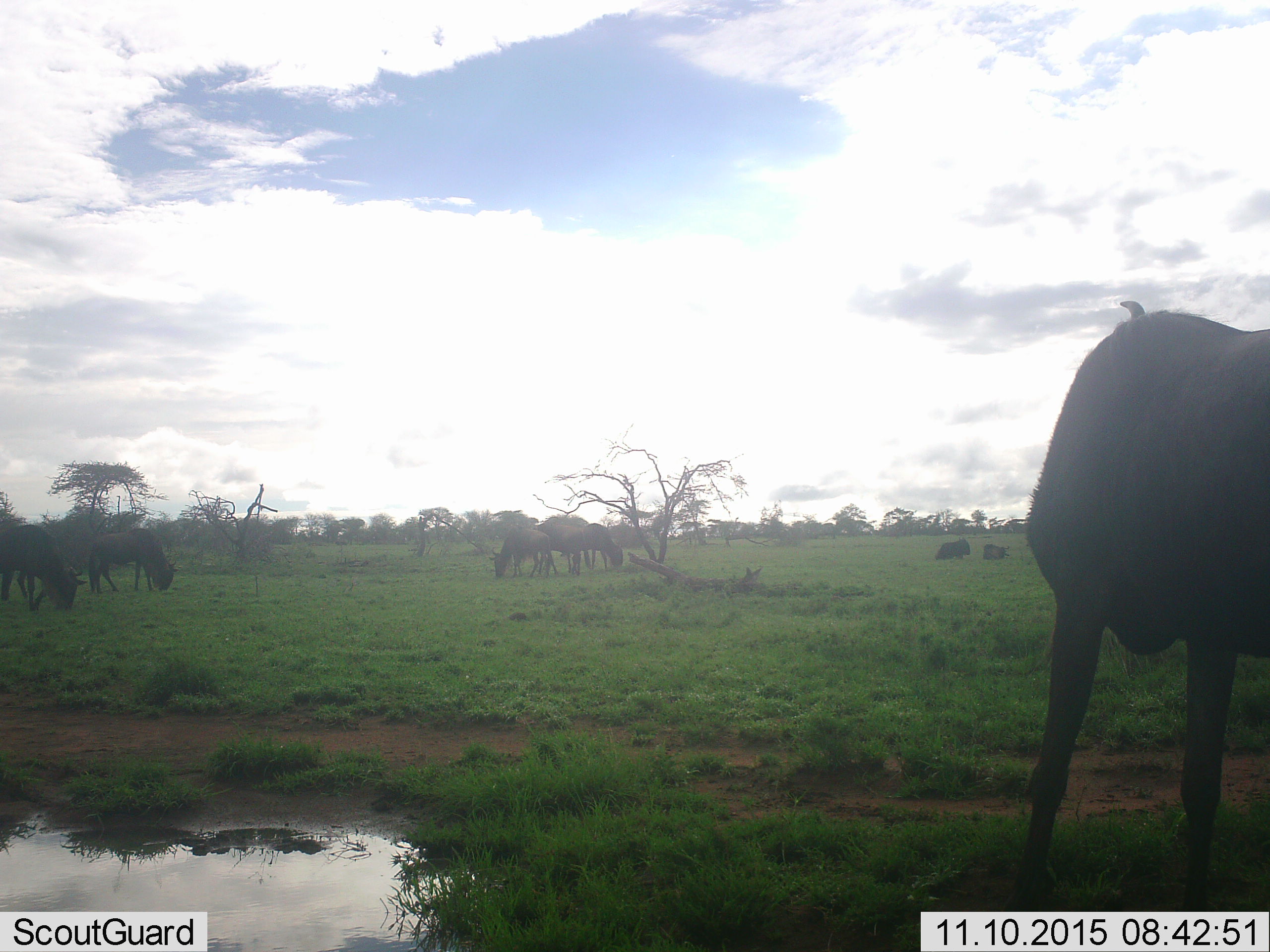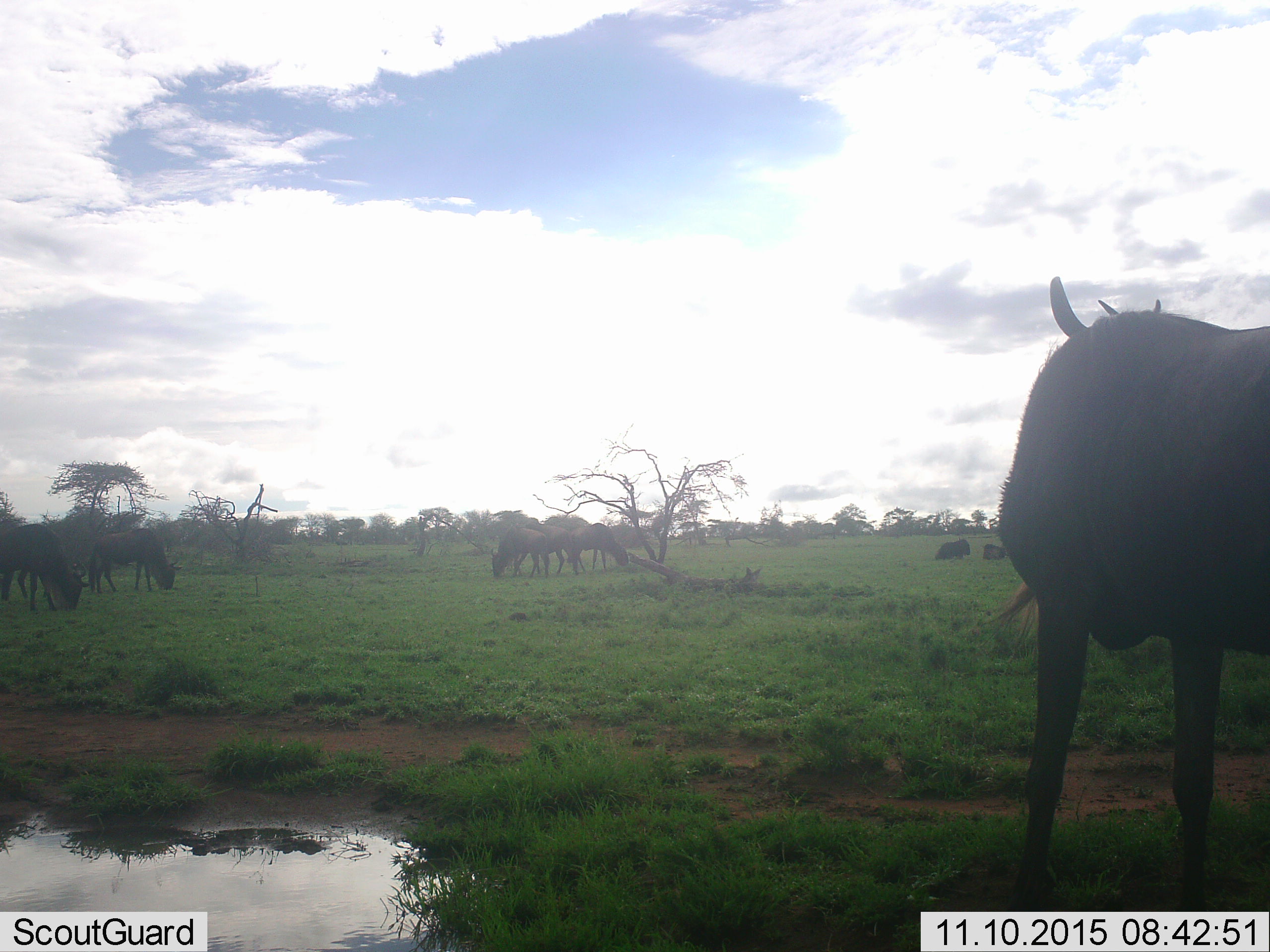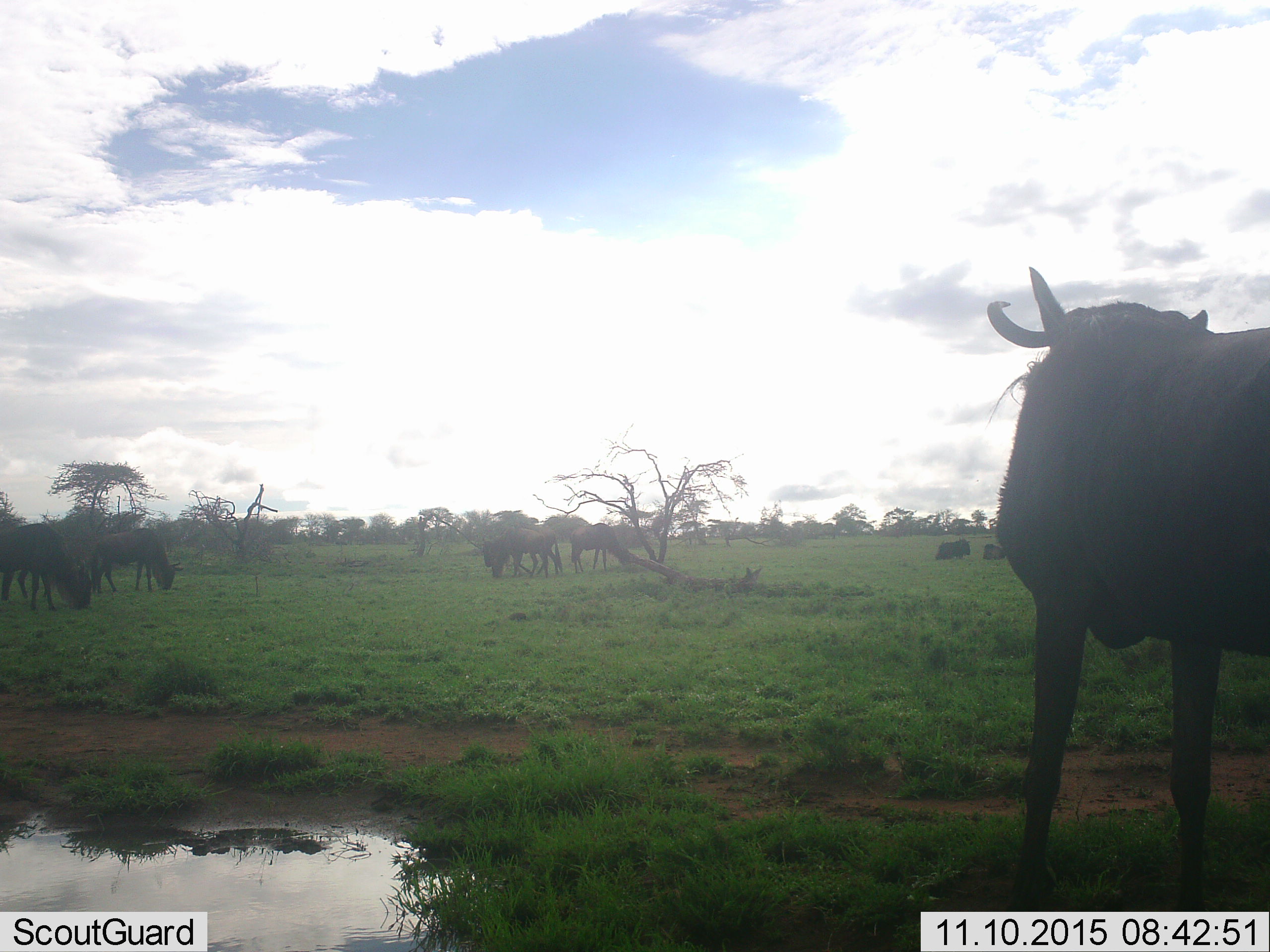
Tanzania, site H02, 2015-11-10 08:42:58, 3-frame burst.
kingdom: Animalia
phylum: Chordata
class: Mammalia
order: Artiodactyla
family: Bovidae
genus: Connochaetes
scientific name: Connochaetes taurinus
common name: blue wildebeest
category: wildebeest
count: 8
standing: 44%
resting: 44%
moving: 33%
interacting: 0%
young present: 0%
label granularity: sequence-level